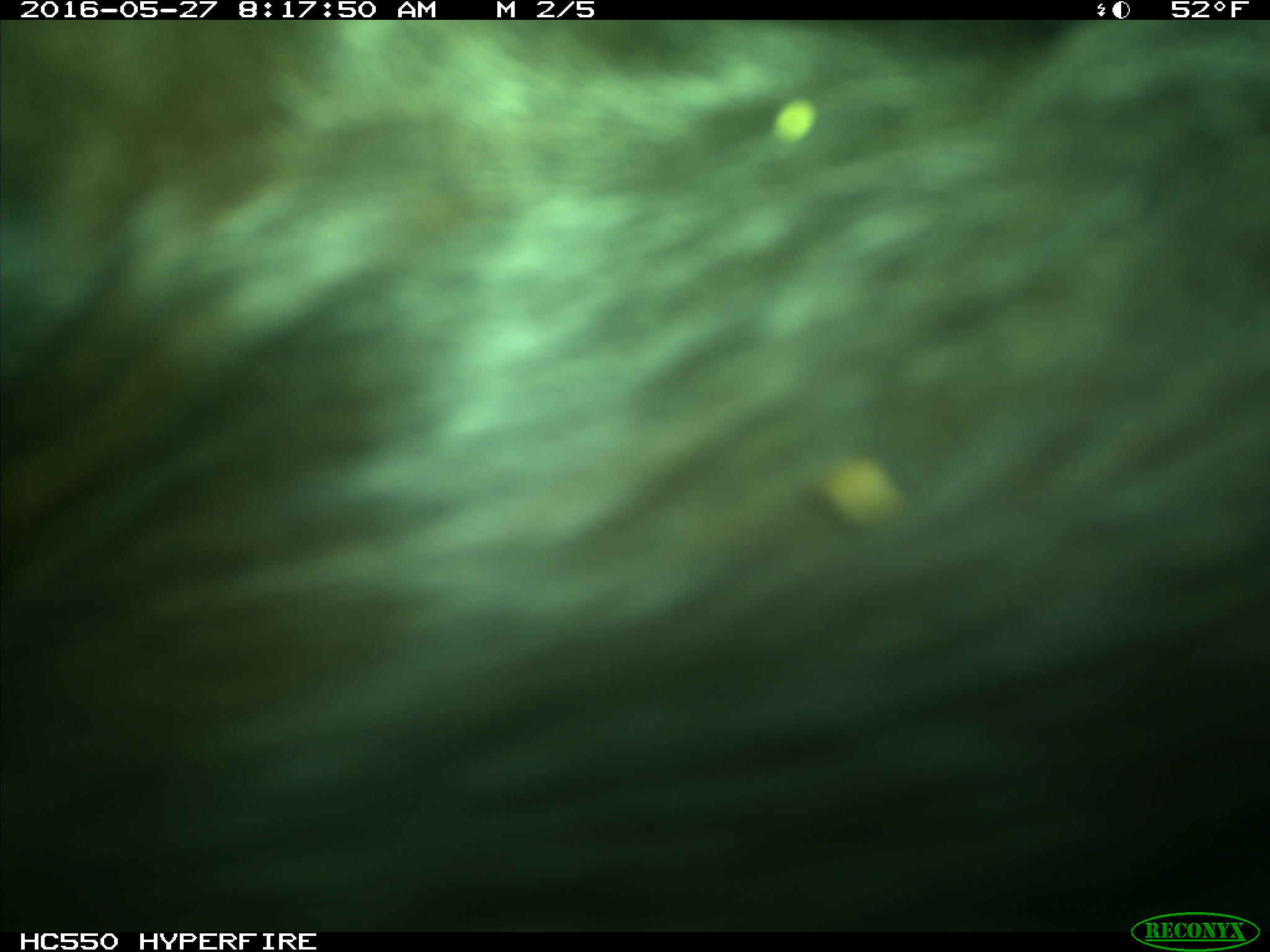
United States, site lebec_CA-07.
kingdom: Animalia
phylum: Chordata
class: Mammalia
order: Artiodactyla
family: Bovidae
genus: Bos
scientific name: Bos taurus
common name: domestic cow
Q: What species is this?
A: Bos taurus (domestic cow).